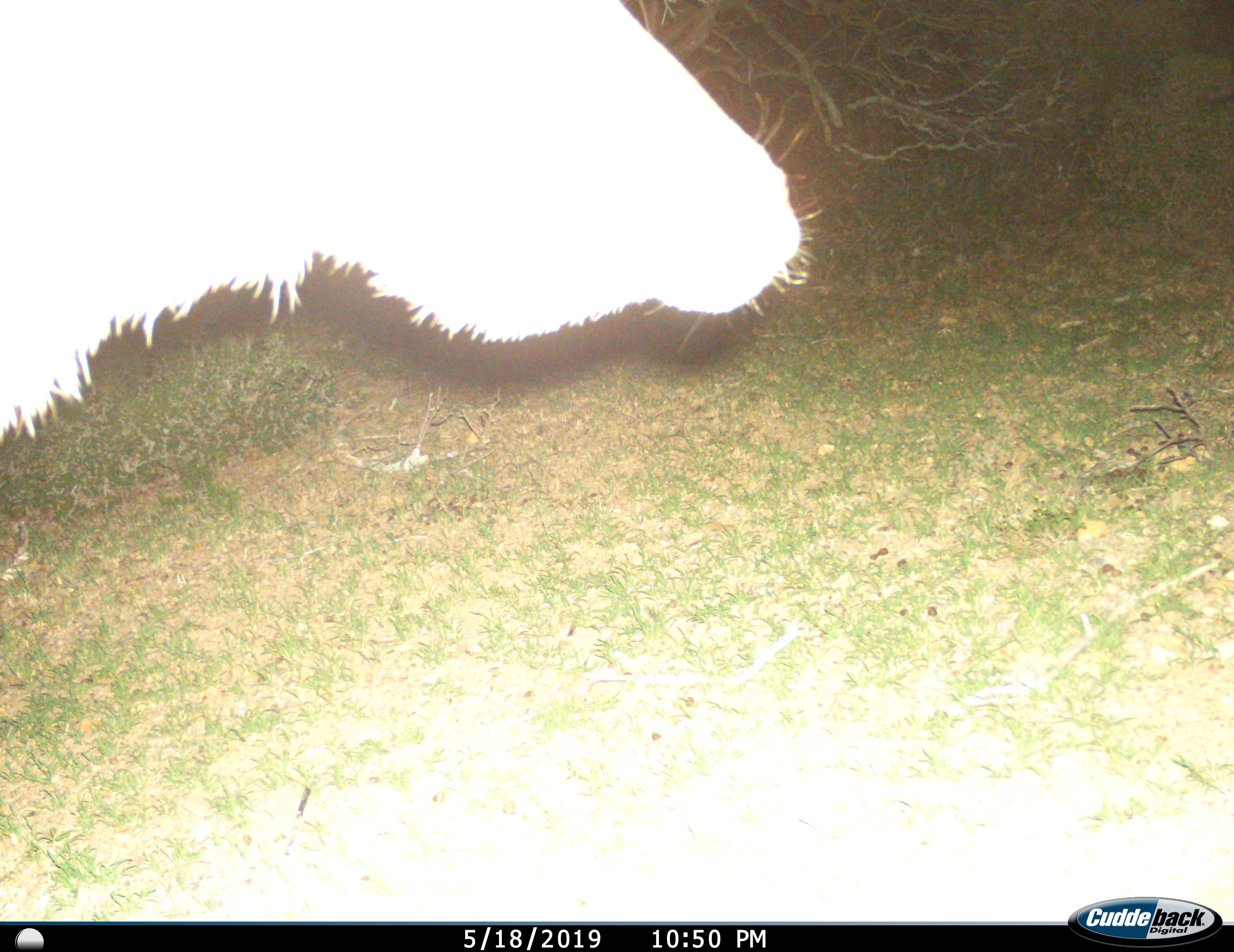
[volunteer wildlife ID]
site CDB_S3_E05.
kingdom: Animalia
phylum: Chordata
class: Mammalia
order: Artiodactyla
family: Bovidae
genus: Tragelaphus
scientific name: Tragelaphus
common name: kudu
Kudu (Tragelaphus), count 1. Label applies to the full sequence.